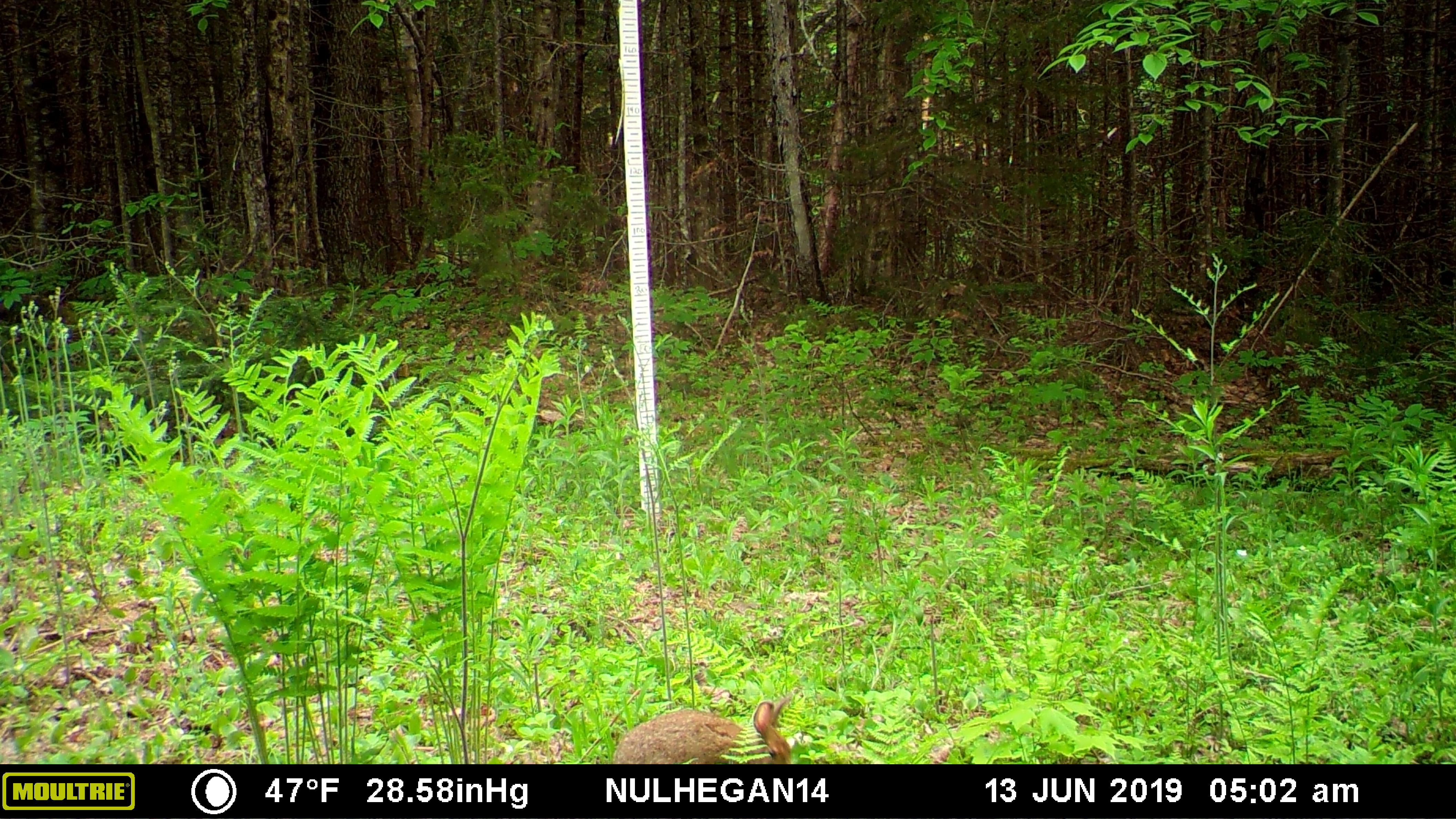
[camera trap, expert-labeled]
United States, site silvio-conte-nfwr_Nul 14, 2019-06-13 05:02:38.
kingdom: Animalia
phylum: Chordata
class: Mammalia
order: Lagomorpha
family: Leporidae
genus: Lepus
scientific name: Lepus americanus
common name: snowshoe hare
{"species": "snowshoe hare (Lepus americanus)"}